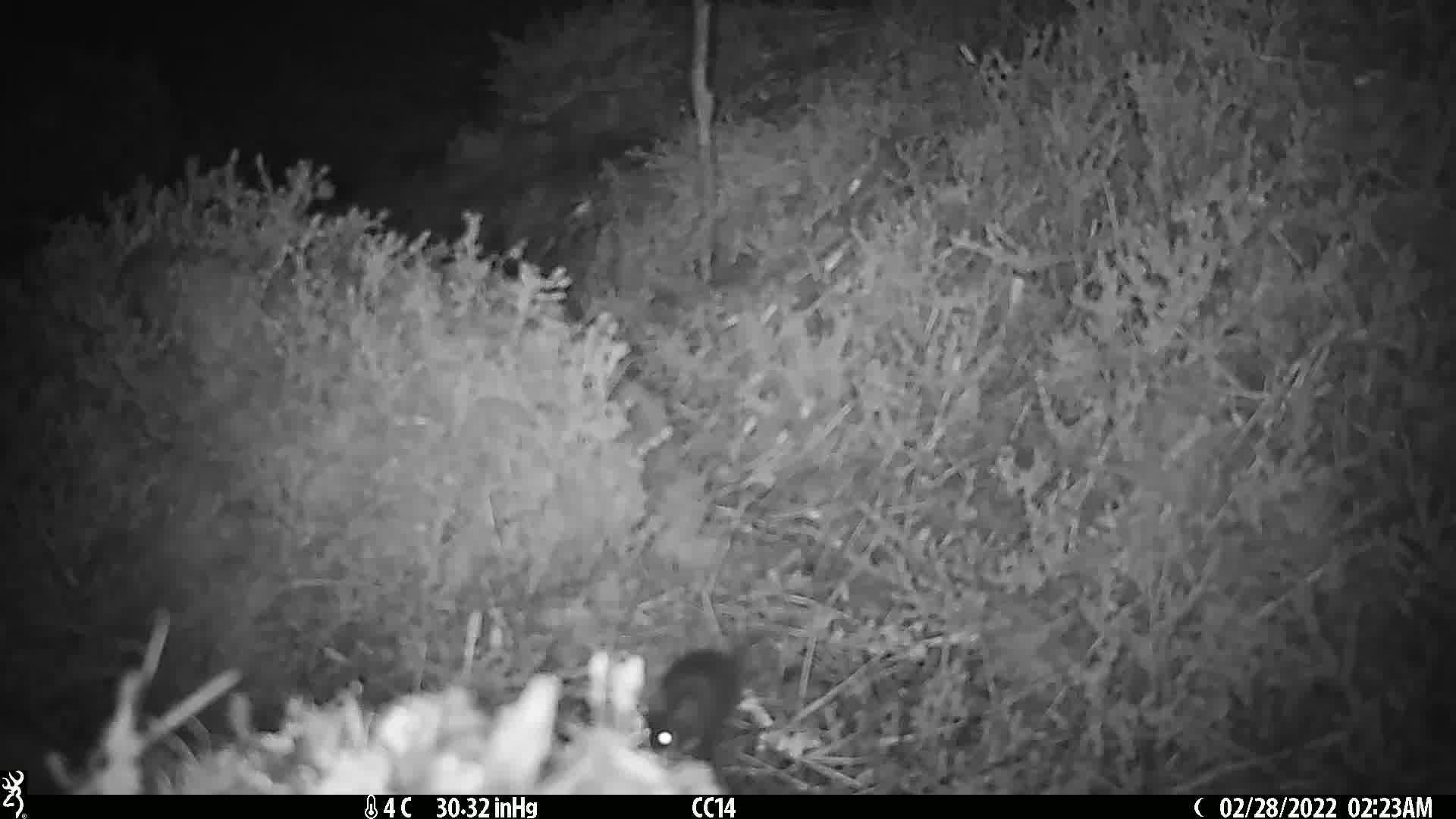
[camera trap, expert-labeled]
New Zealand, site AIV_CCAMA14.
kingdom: Animalia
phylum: Chordata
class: Mammalia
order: Rodentia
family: Muridae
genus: Mus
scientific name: Mus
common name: mouse